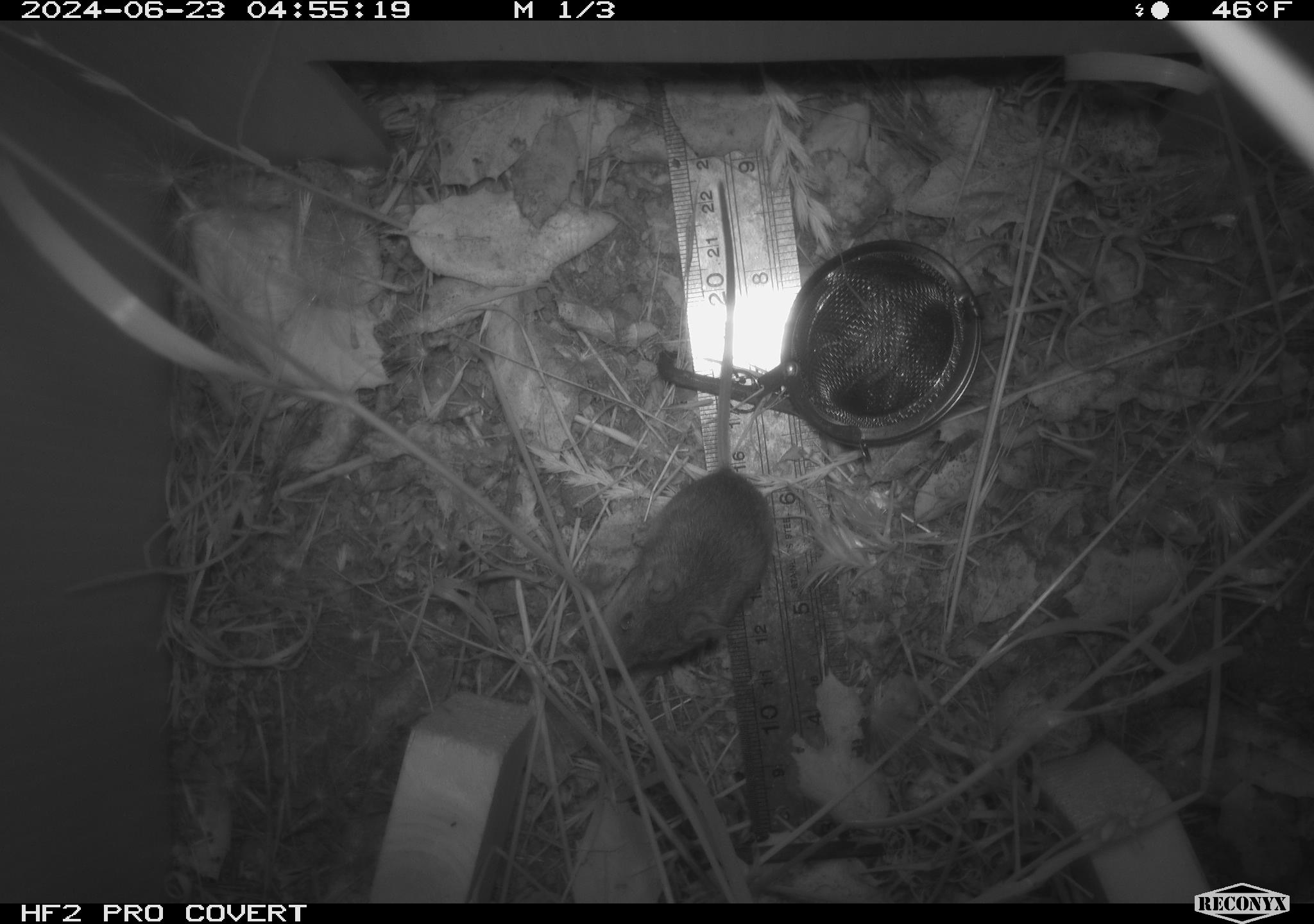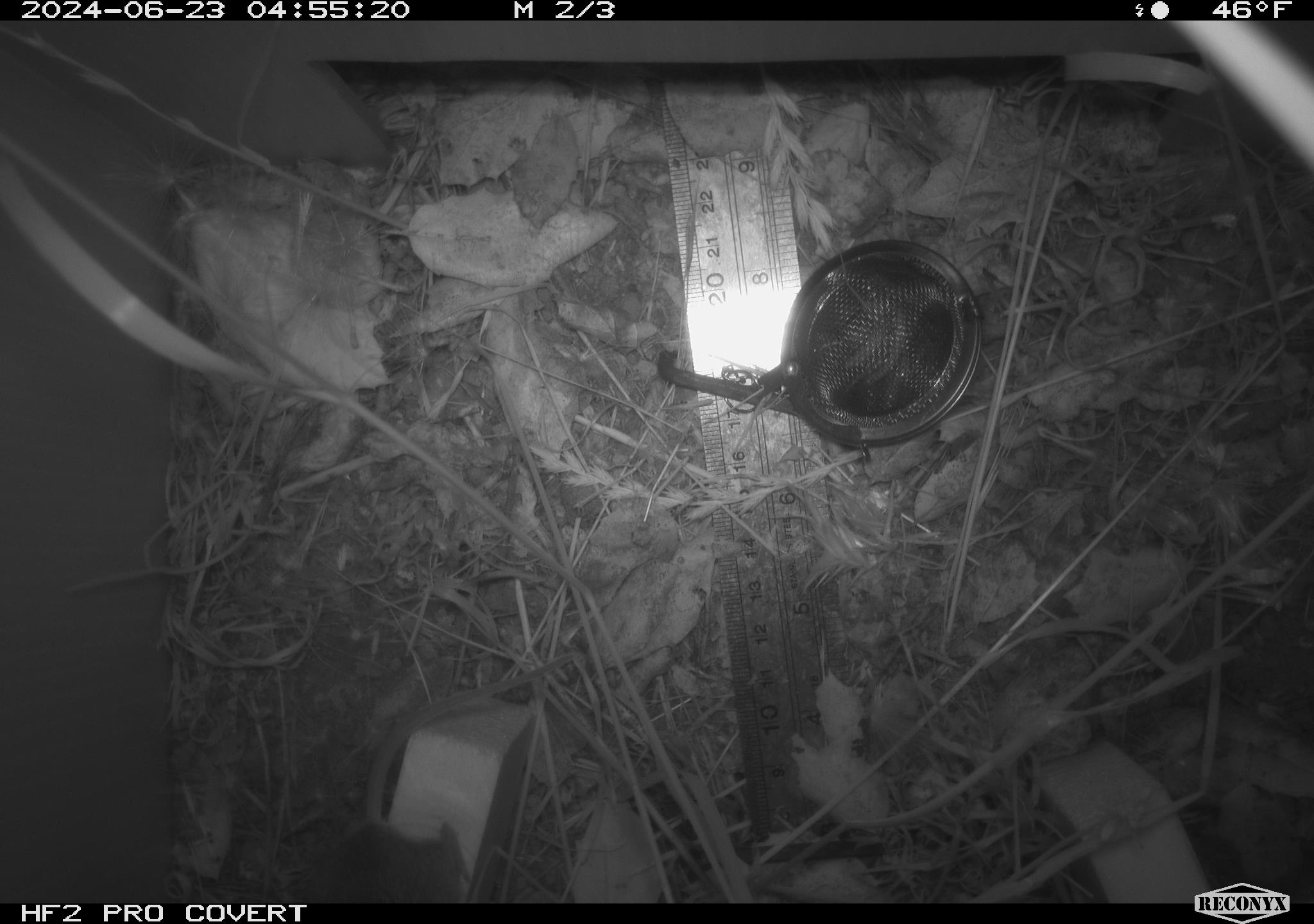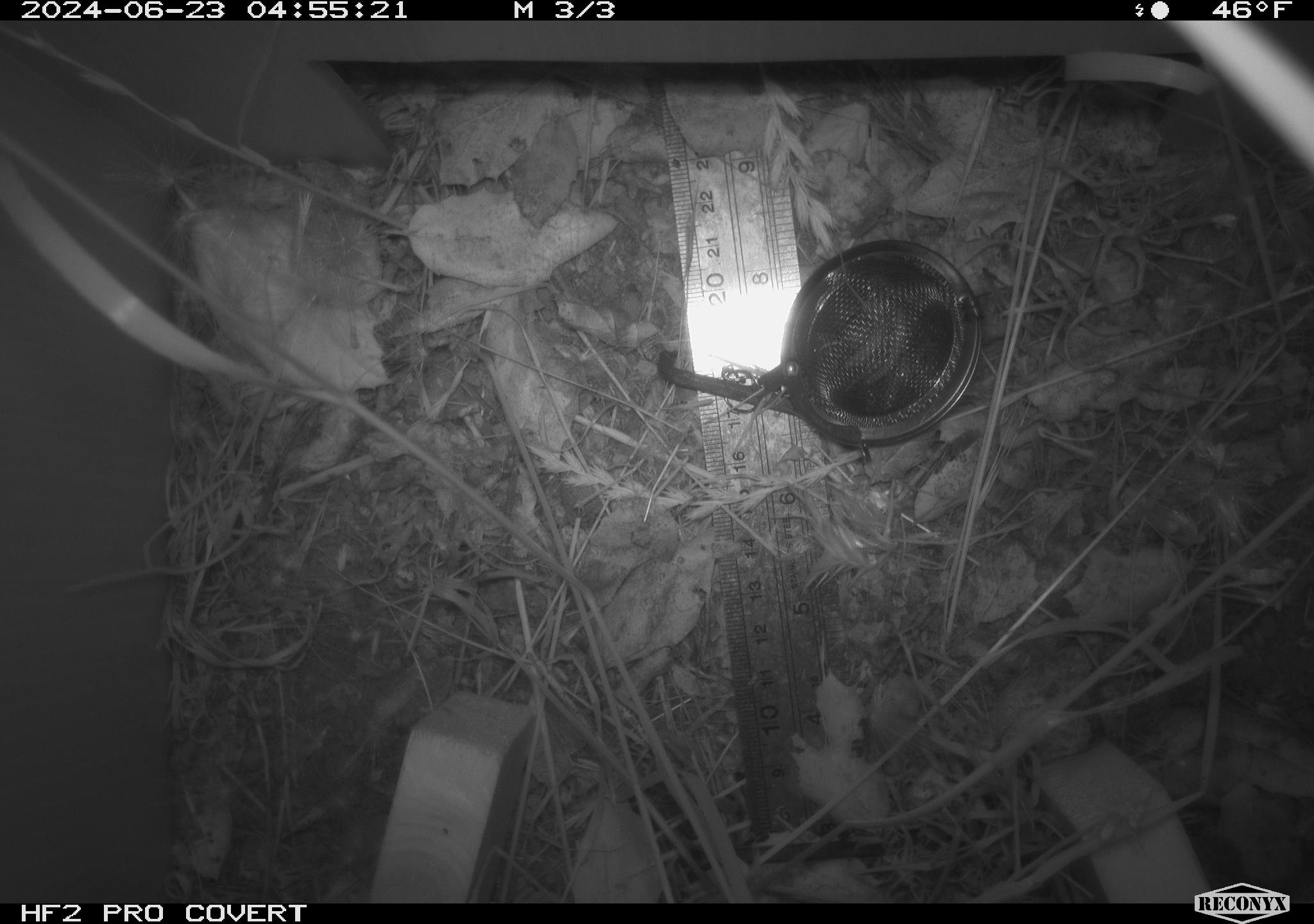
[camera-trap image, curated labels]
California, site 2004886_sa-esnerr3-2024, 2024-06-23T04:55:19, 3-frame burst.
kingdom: Animalia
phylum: Chordata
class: Mammalia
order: Rodentia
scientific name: Rodentia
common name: rodent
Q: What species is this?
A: Rodent (Rodentia).